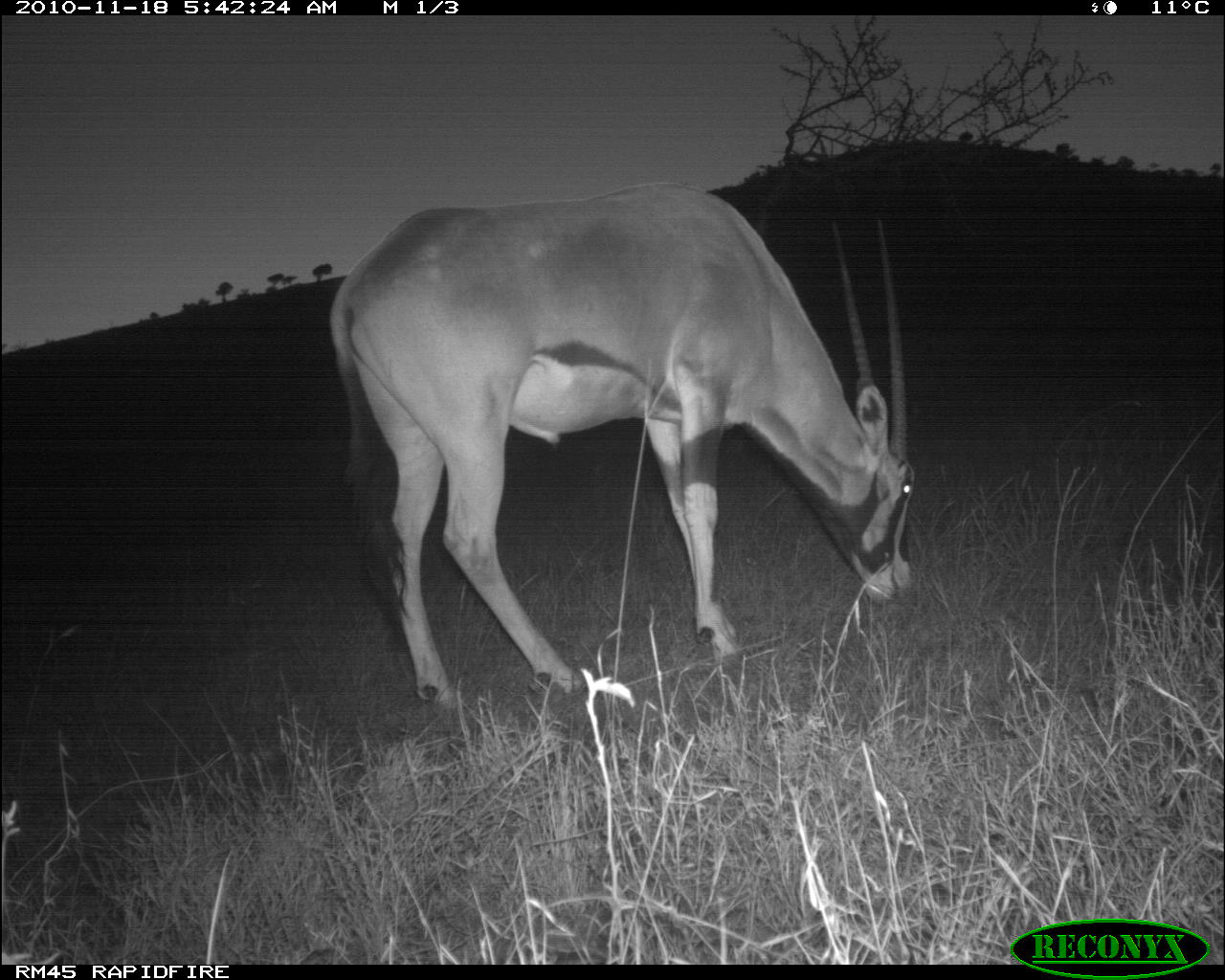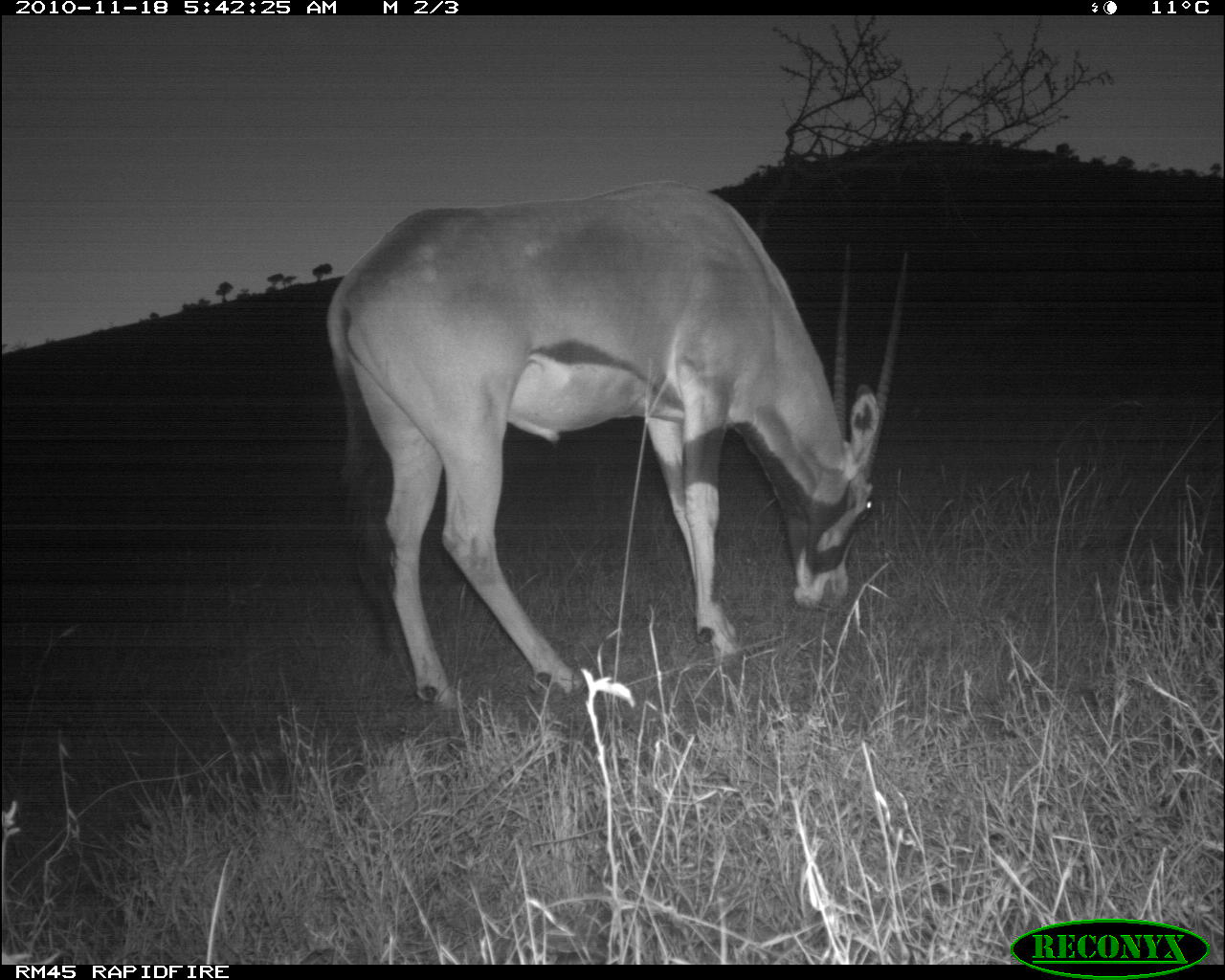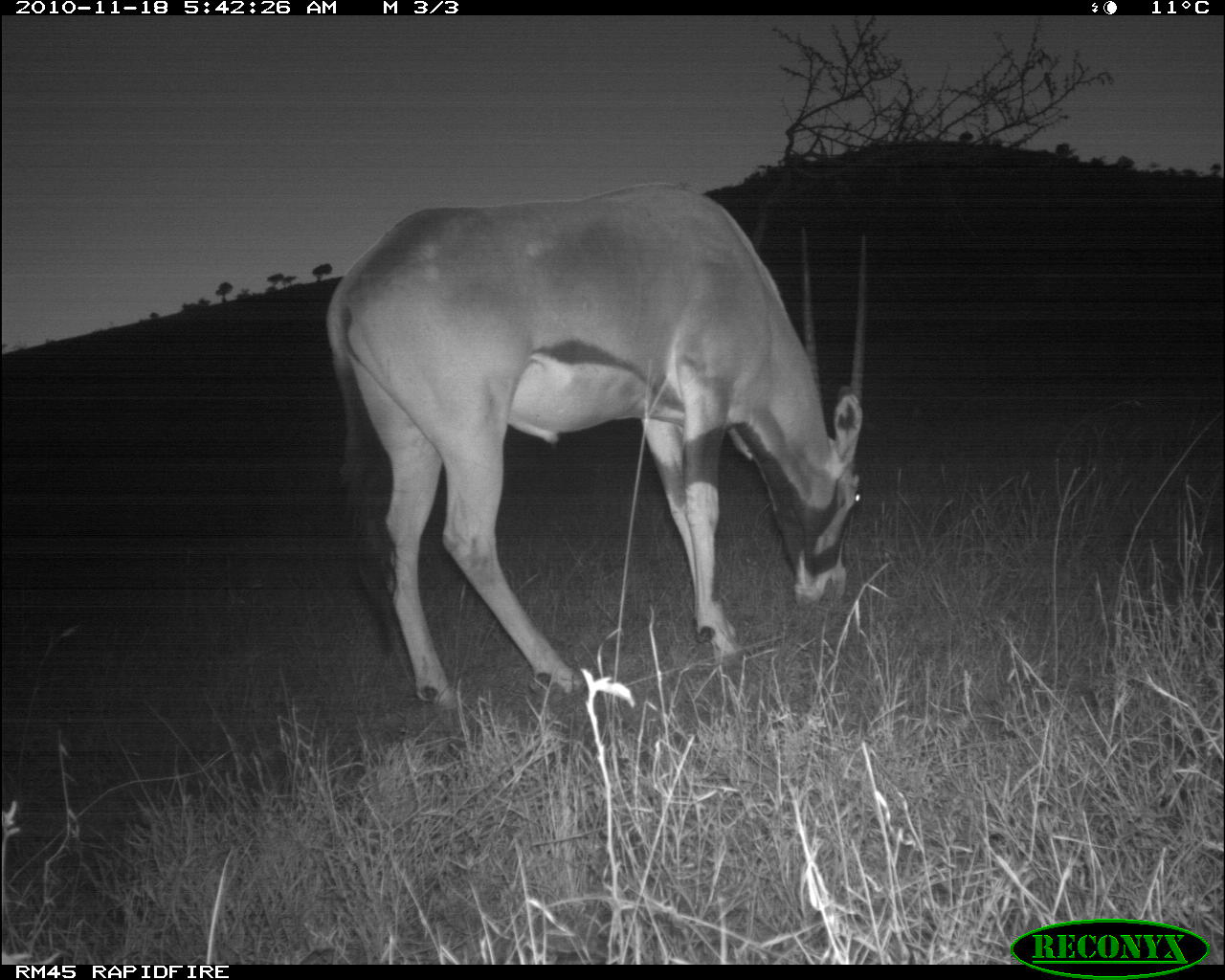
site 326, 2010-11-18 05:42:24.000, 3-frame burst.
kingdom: Animalia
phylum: Chordata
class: Mammalia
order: Artiodactyla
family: Bovidae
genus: Oryx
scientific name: Oryx beisa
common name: east african oryx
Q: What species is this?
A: Oryx beisa (east african oryx).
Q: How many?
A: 1.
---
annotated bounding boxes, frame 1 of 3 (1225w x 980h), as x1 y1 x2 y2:
oryx beisa: 329 181 916 709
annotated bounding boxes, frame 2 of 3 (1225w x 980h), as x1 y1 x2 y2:
oryx beisa: 326 180 908 705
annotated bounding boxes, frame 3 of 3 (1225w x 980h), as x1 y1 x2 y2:
oryx beisa: 325 182 867 715